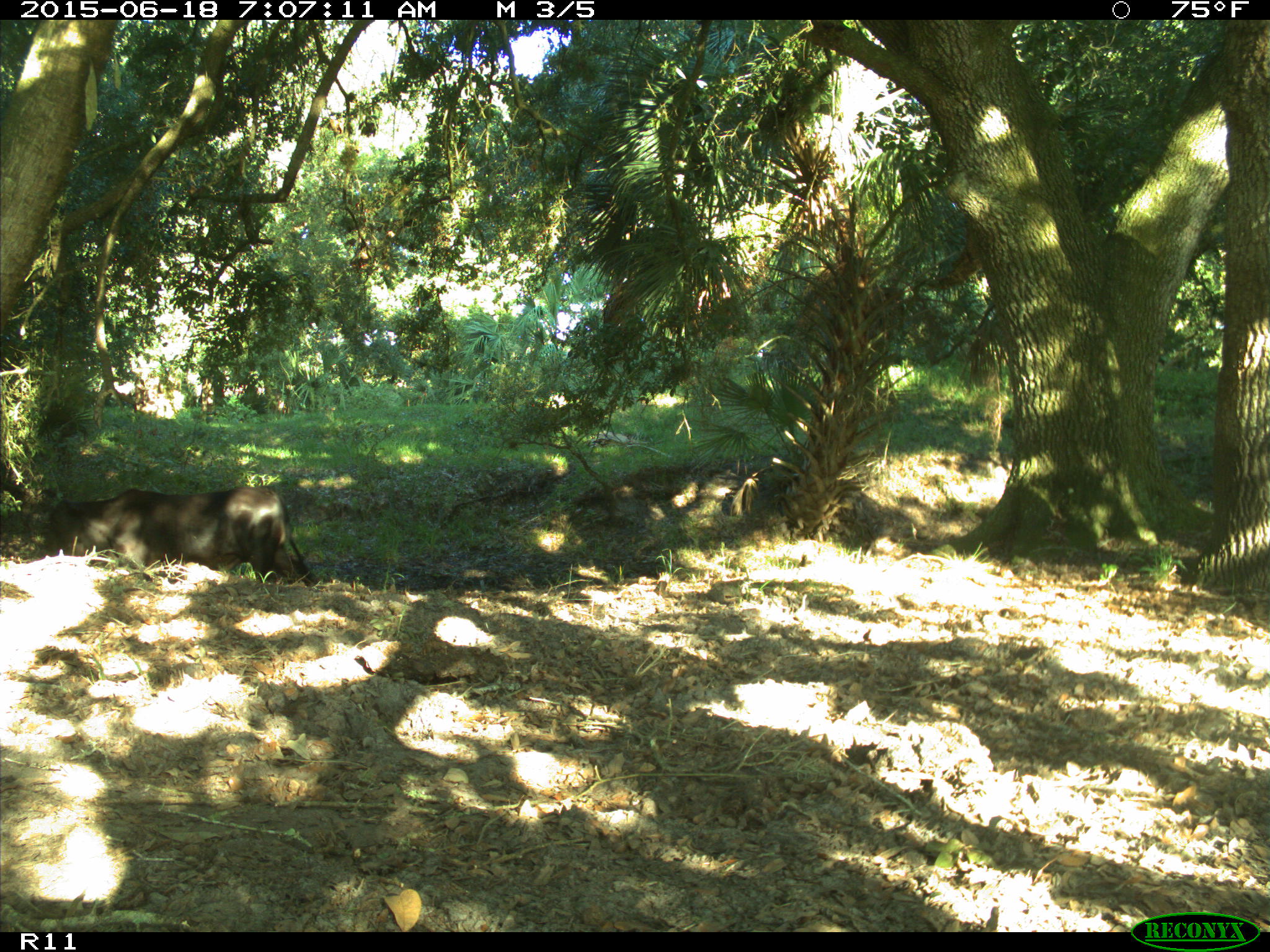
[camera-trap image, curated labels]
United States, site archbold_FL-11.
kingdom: Animalia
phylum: Chordata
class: Mammalia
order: Artiodactyla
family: Bovidae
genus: Bos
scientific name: Bos taurus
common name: domestic cow